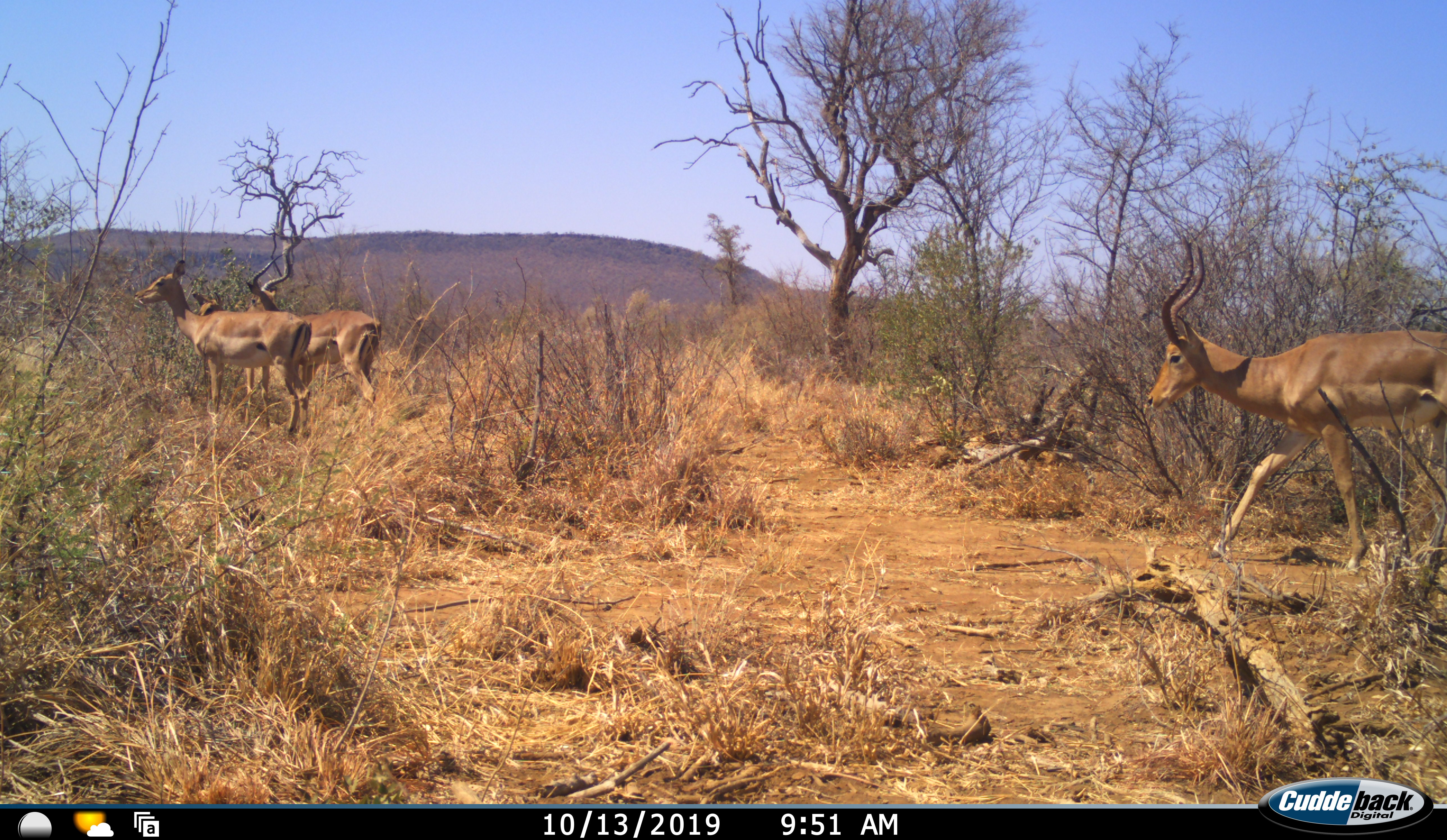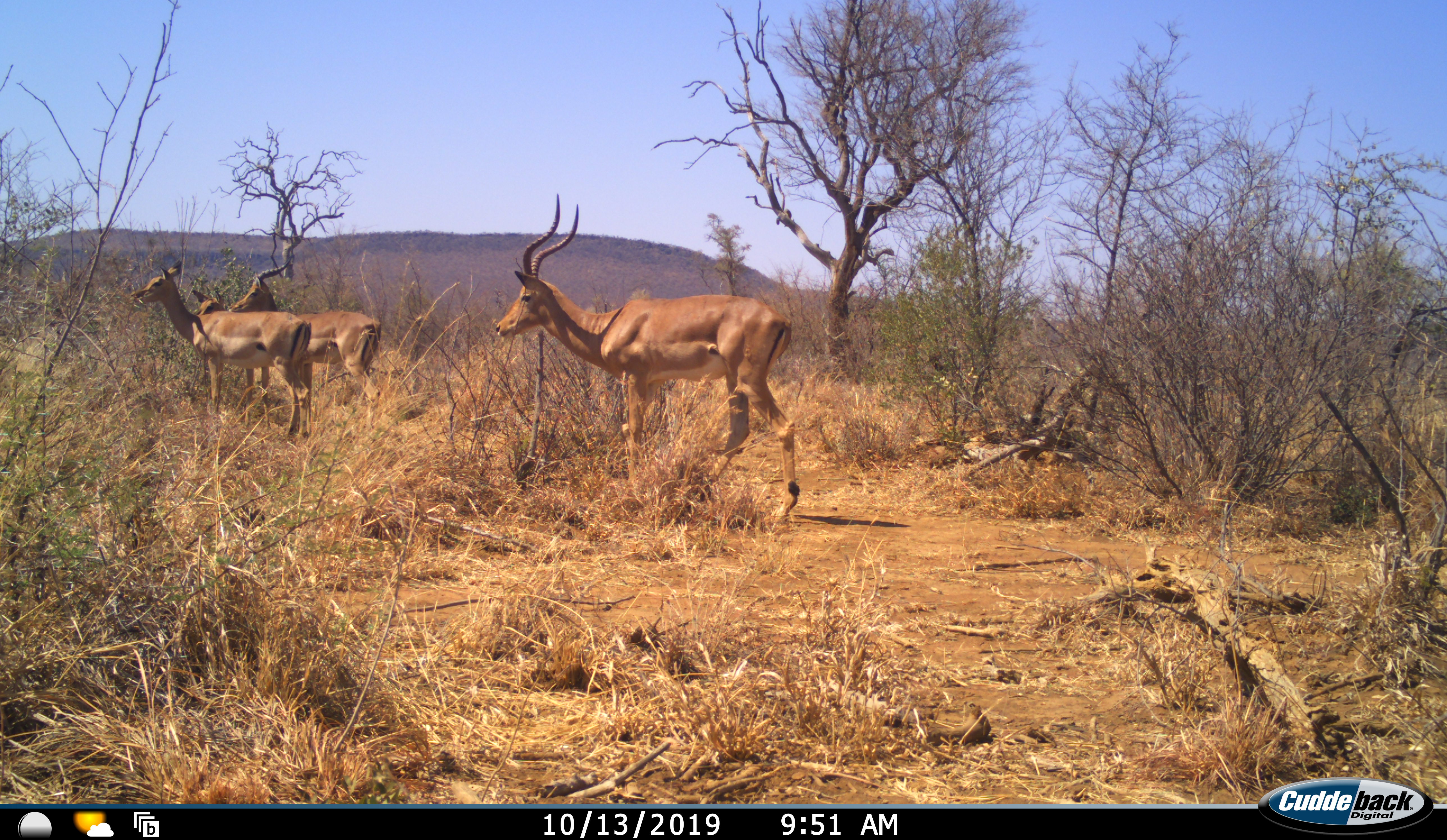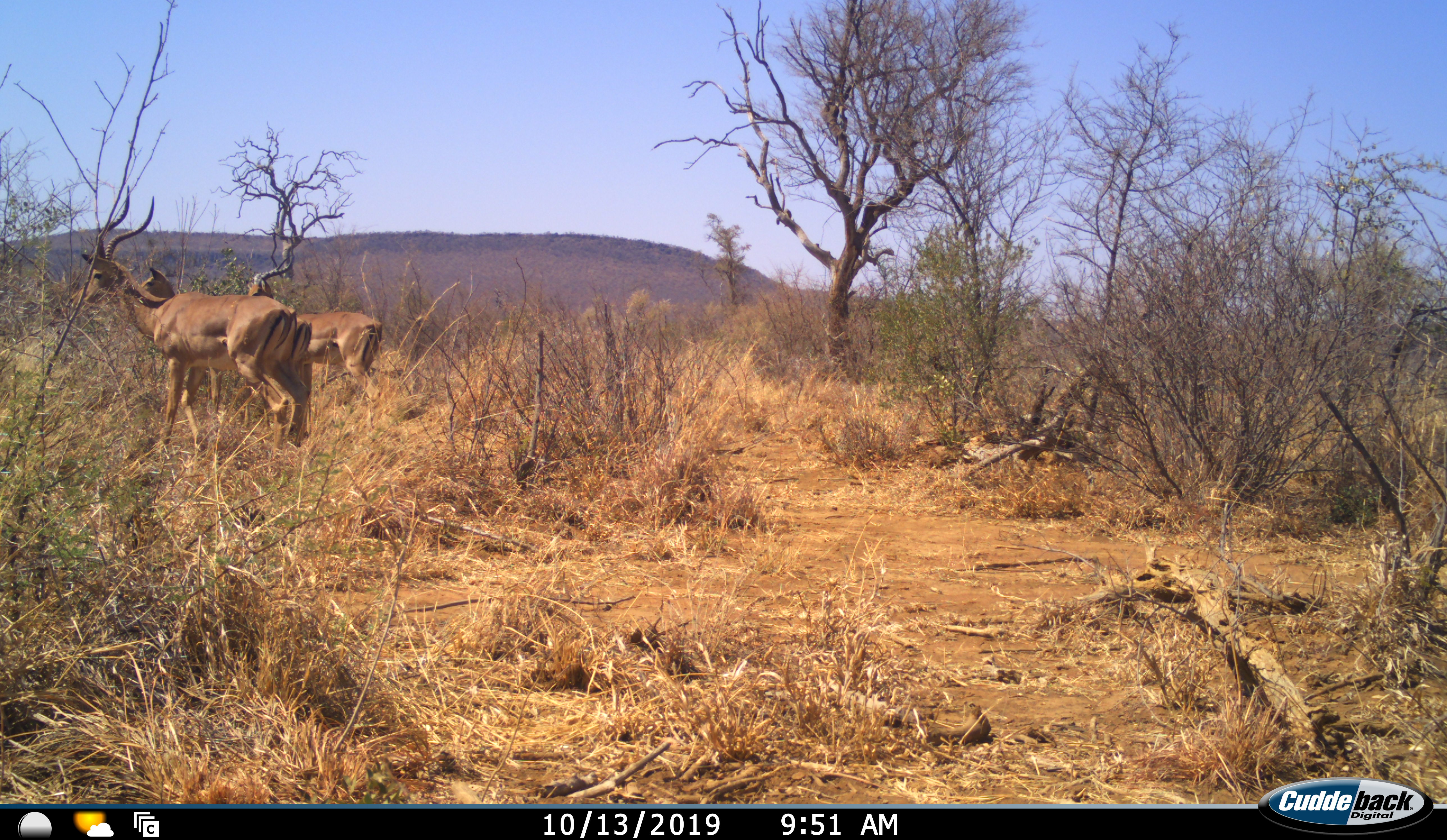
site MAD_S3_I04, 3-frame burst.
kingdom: Animalia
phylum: Chordata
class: Mammalia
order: Artiodactyla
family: Bovidae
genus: Aepyceros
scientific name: Aepyceros melampus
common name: impala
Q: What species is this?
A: Impala (Aepyceros melampus).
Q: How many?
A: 3.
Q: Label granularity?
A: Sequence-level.